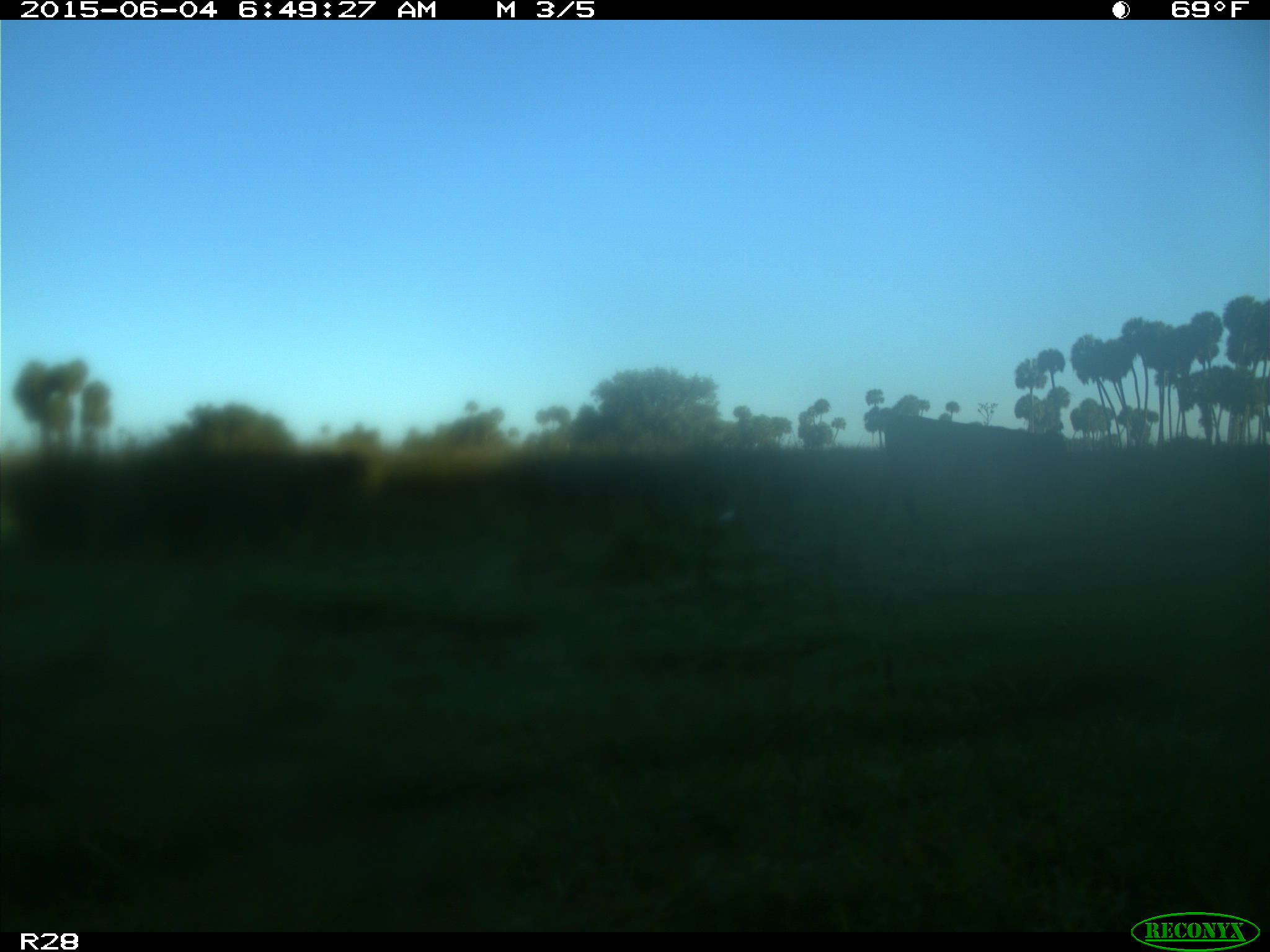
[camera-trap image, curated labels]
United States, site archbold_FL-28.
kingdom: Animalia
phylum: Chordata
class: Mammalia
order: Artiodactyla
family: Bovidae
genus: Bos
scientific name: Bos taurus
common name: domestic cow